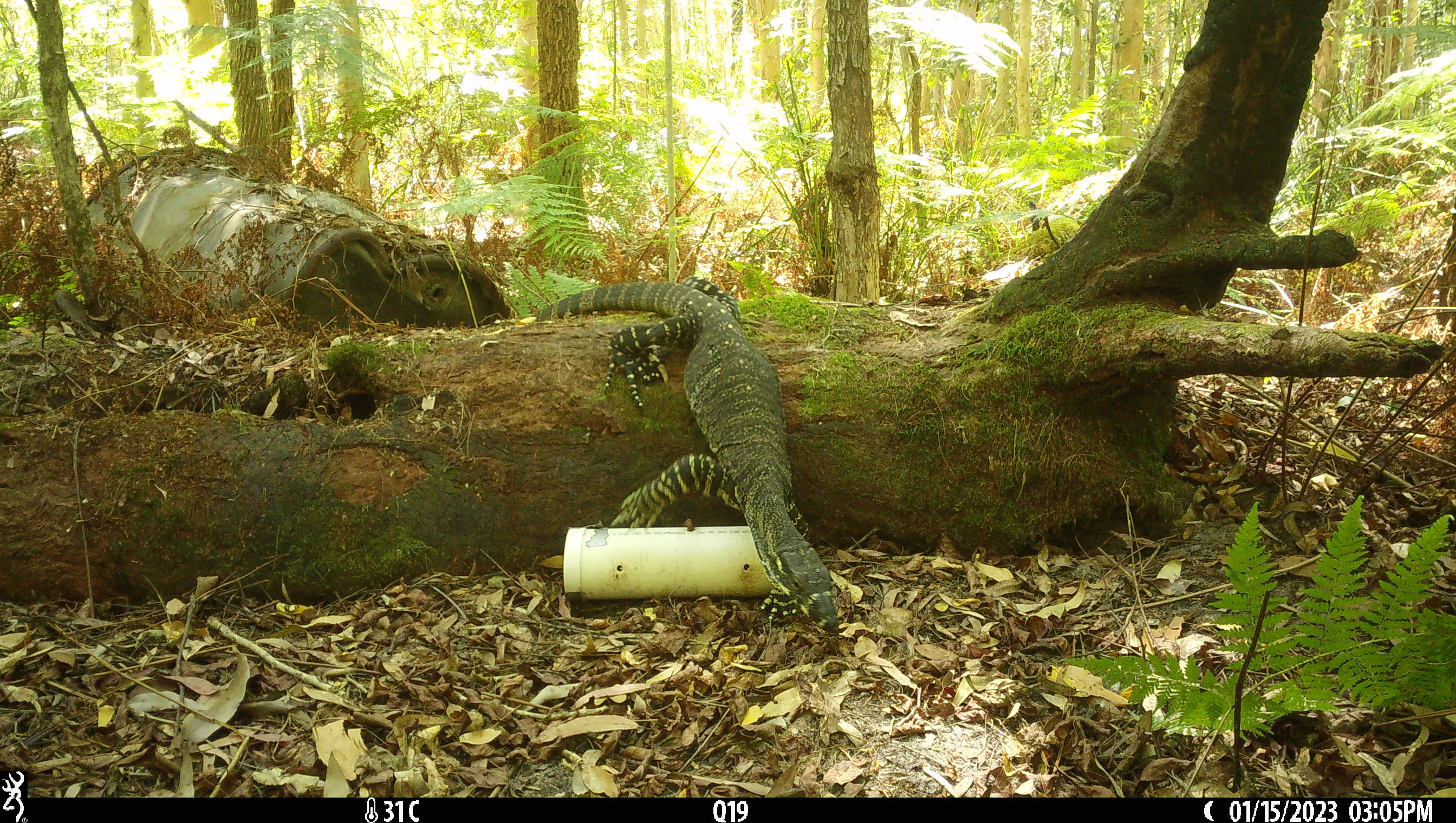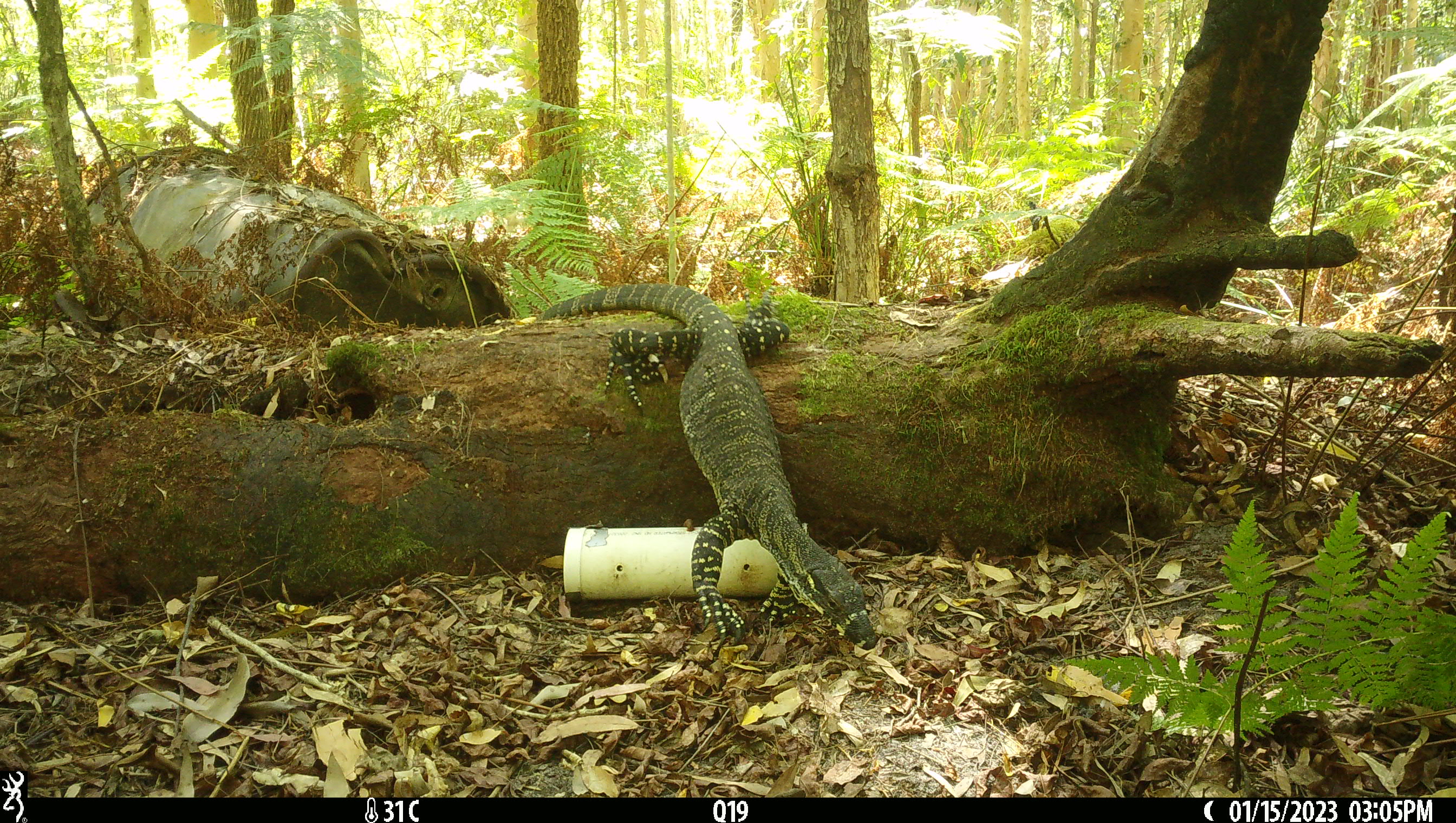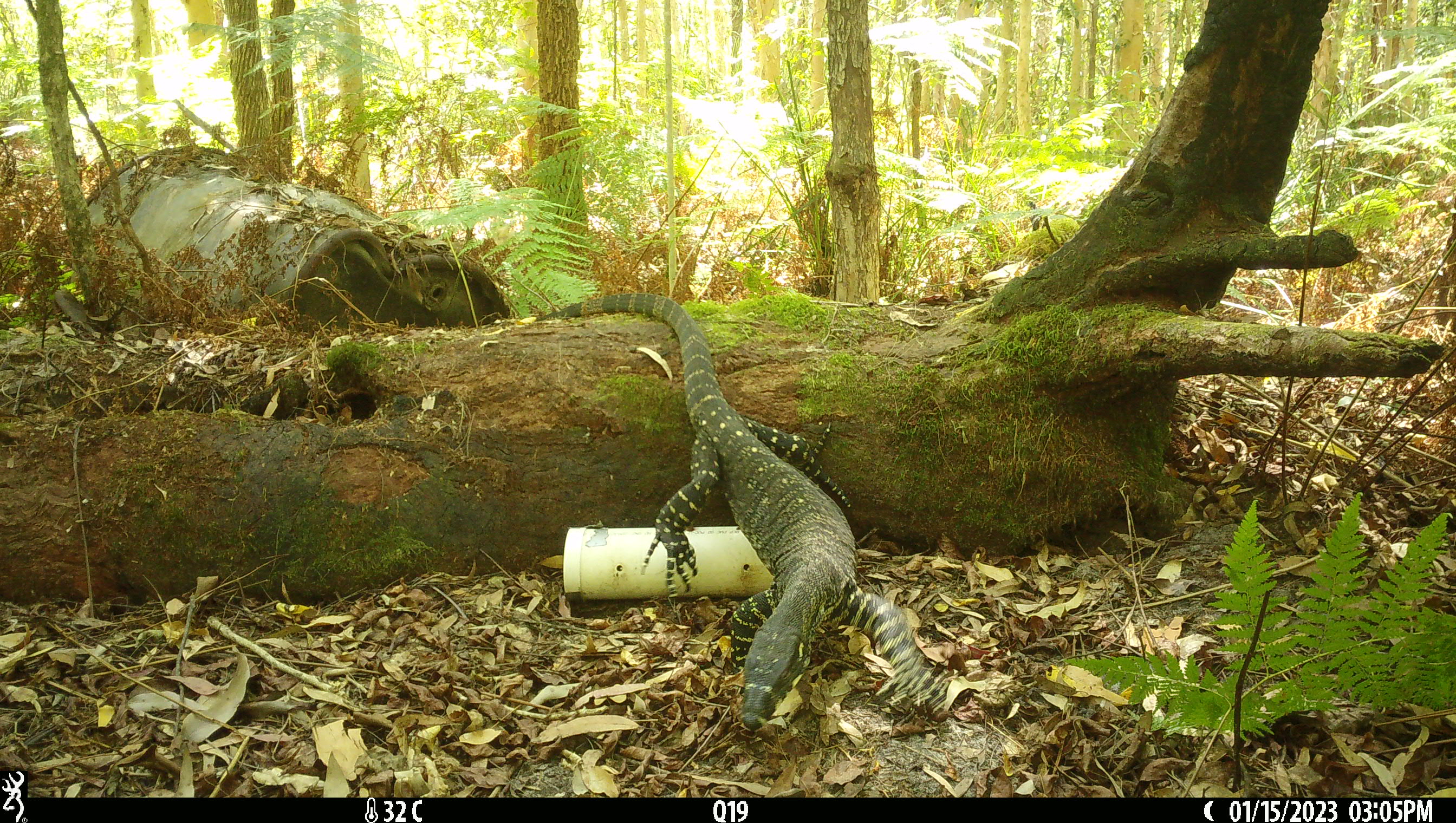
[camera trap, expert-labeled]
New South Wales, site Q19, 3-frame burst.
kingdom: Animalia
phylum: Chordata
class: Reptilia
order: Squamata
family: Varanidae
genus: Varanus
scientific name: Varanus varius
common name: lace monitor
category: goanna